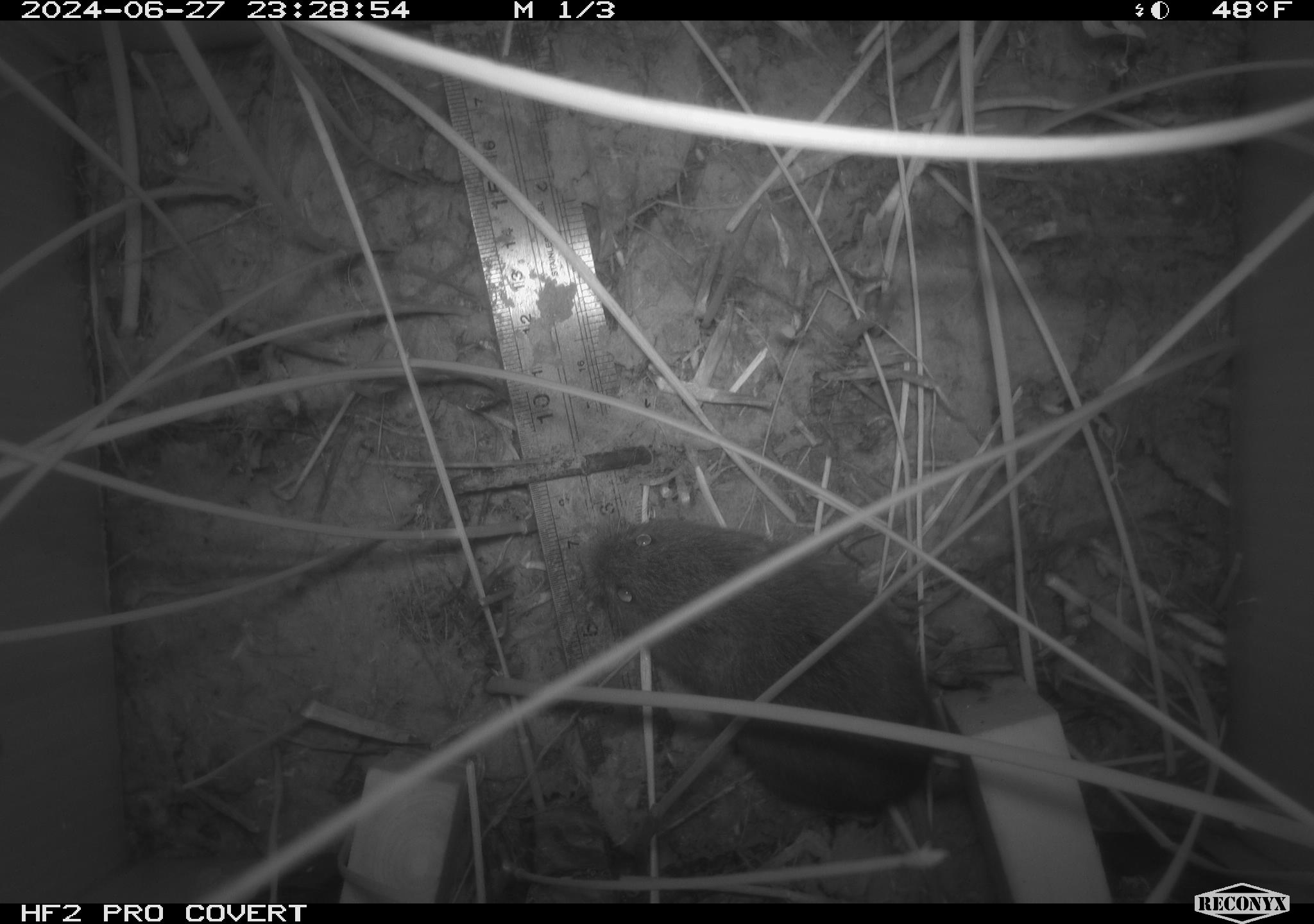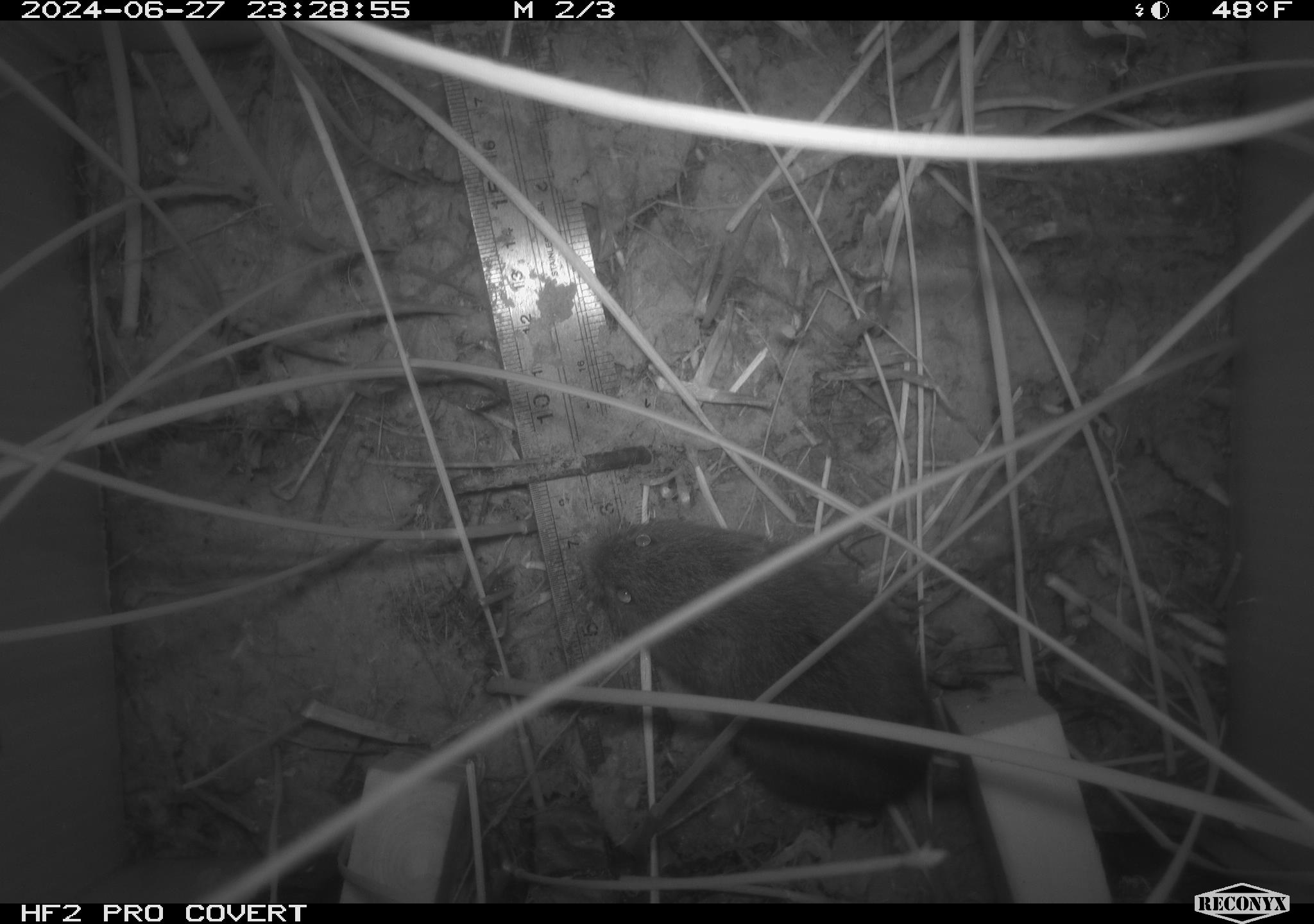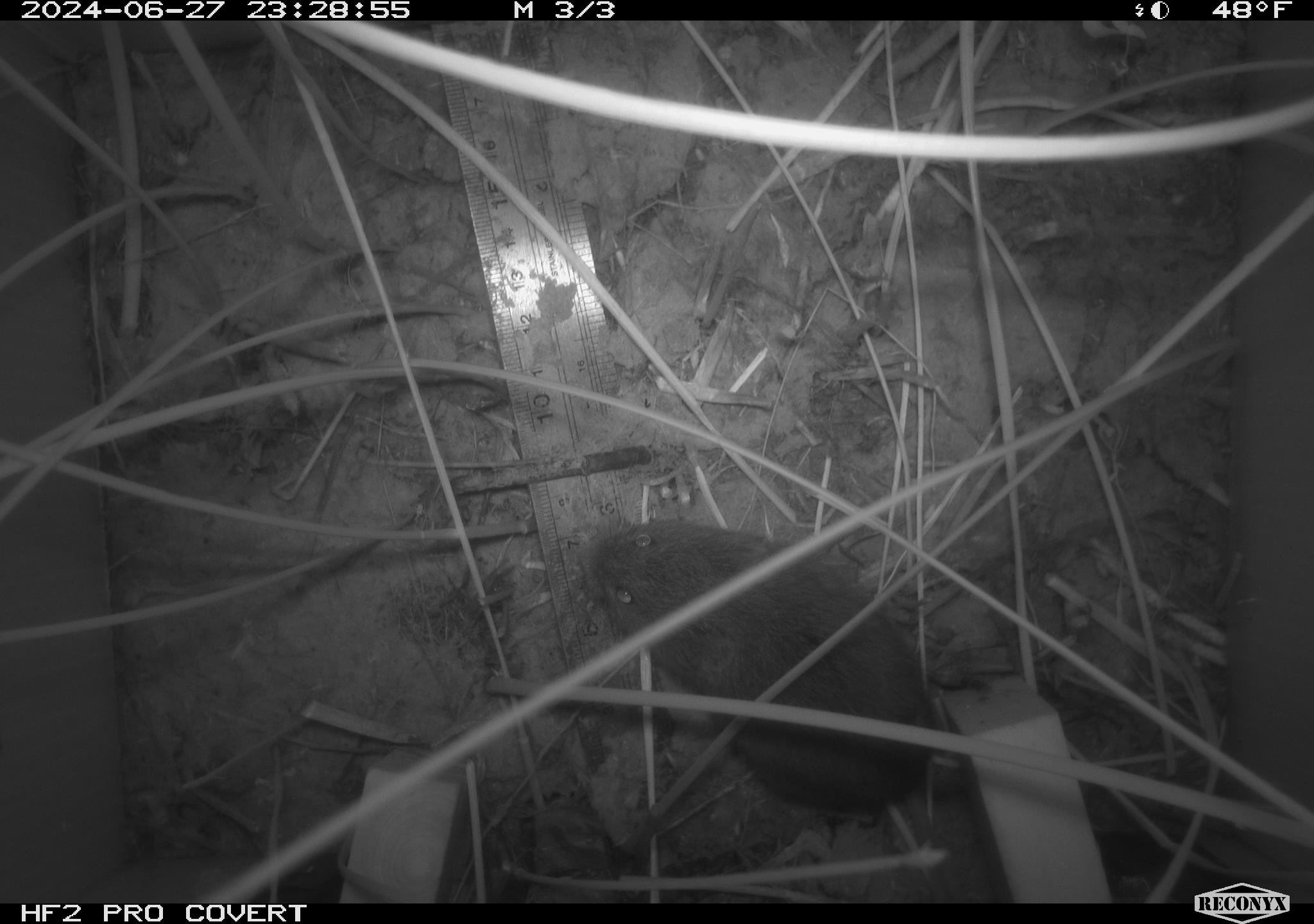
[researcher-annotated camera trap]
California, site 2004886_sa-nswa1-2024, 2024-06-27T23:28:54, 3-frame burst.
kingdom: Animalia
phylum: Chordata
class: Mammalia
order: Rodentia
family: Cricetidae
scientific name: Arvicolinae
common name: voles, lemmings, and muskrats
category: arvicolinae subfamily